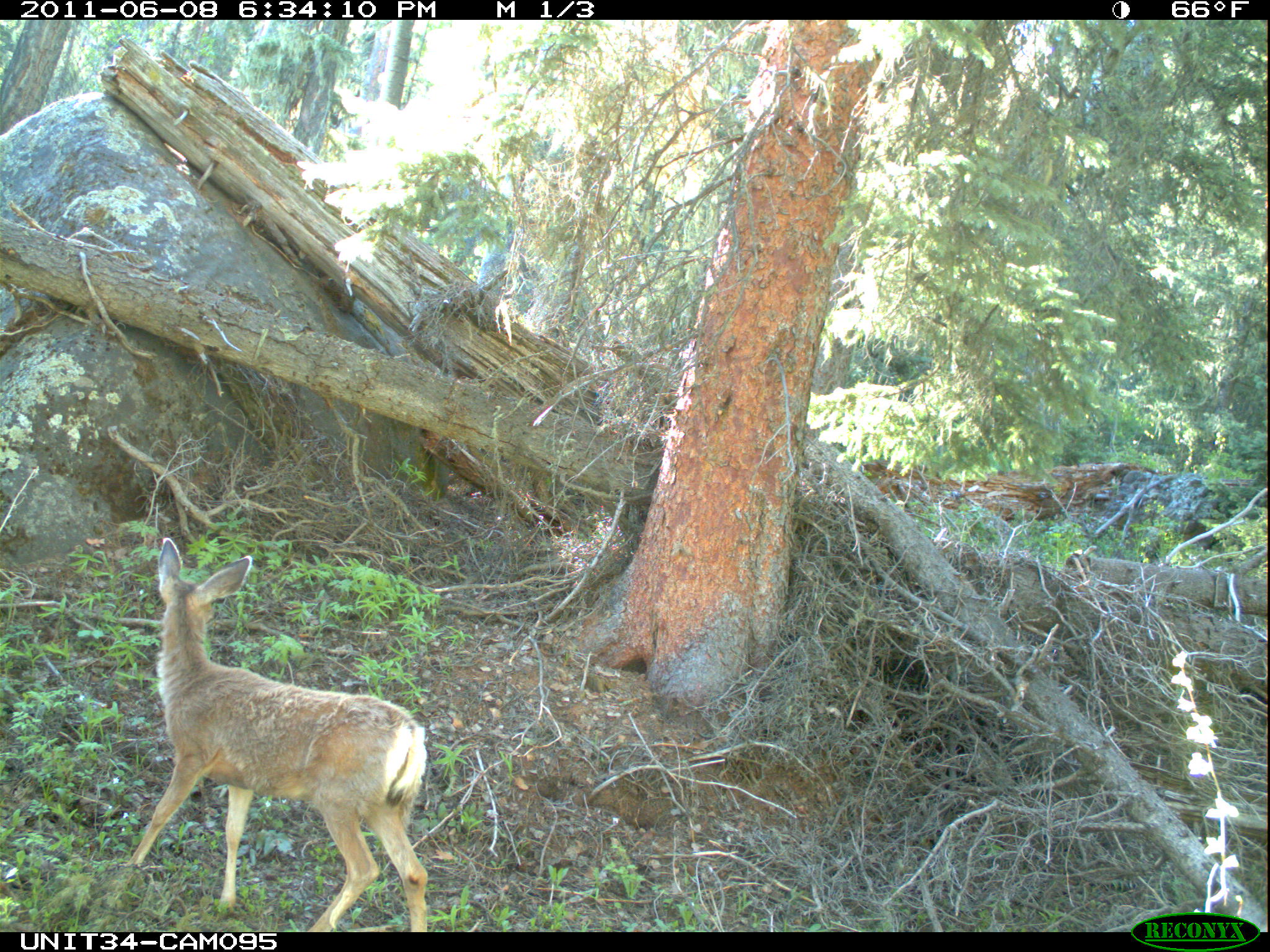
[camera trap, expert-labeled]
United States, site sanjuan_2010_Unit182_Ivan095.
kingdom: Animalia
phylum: Chordata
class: Mammalia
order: Artiodactyla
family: Cervidae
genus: Odocoileus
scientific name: Odocoileus hemionus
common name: mule deer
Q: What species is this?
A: Odocoileus hemionus (mule deer).